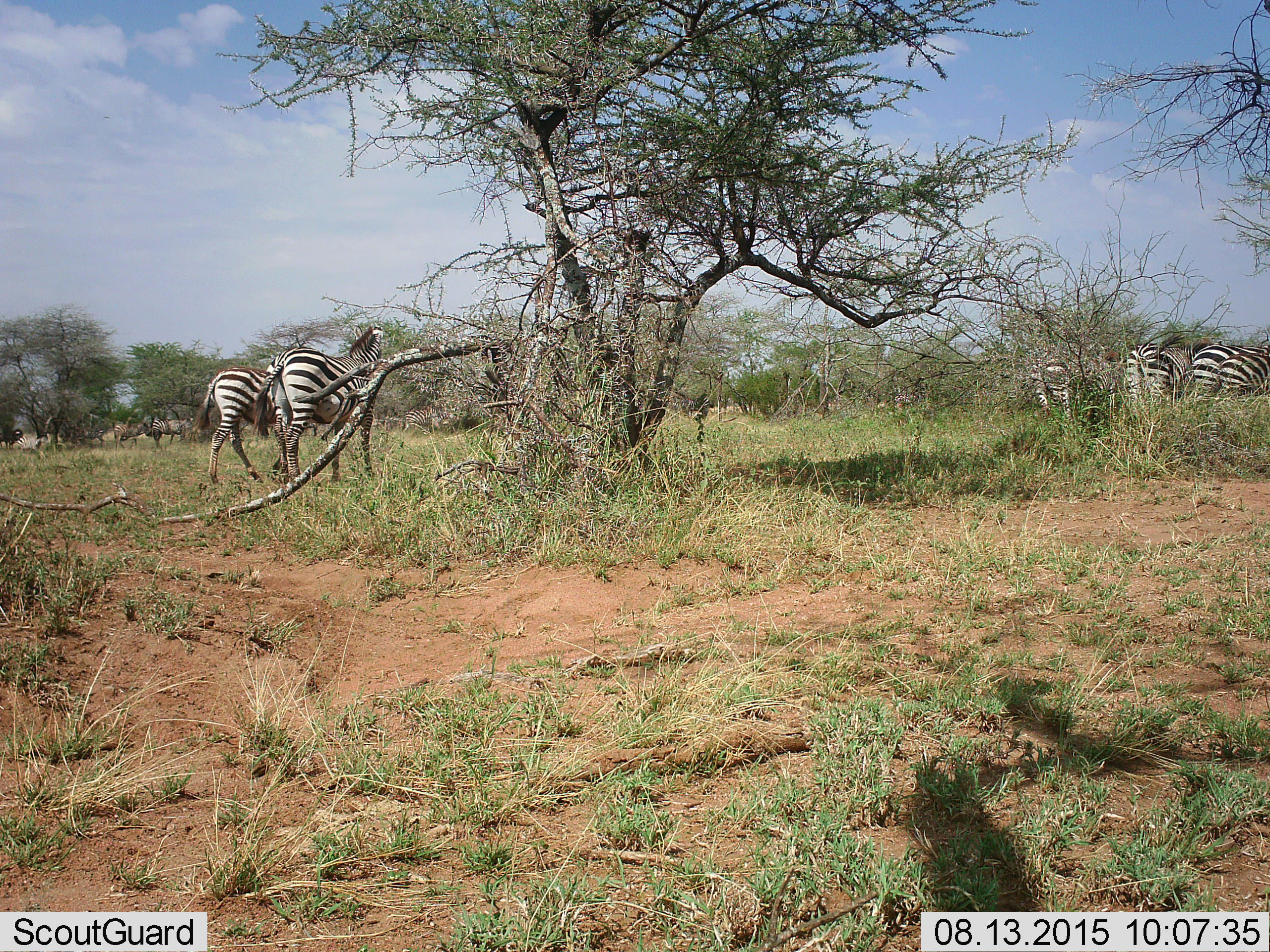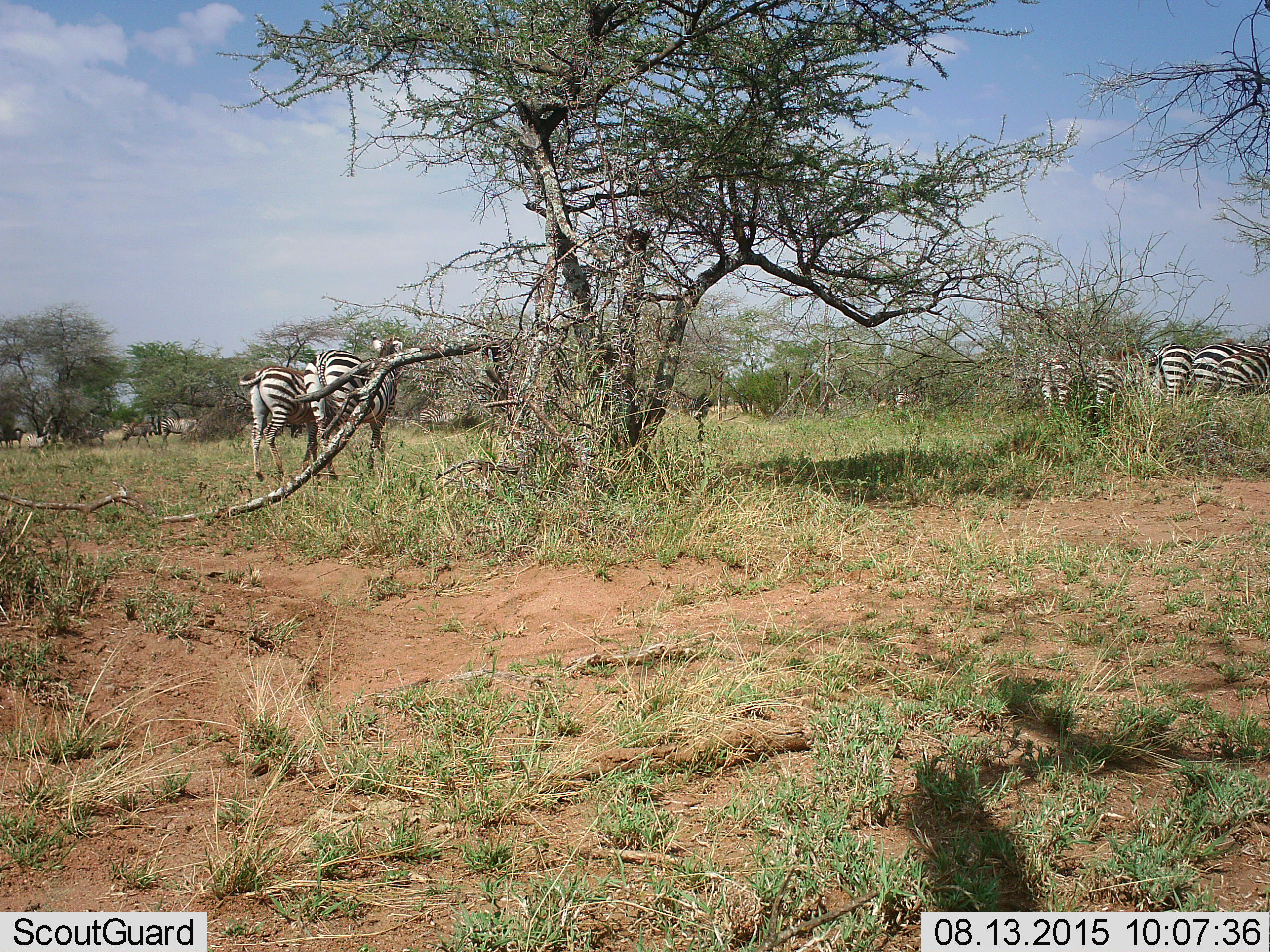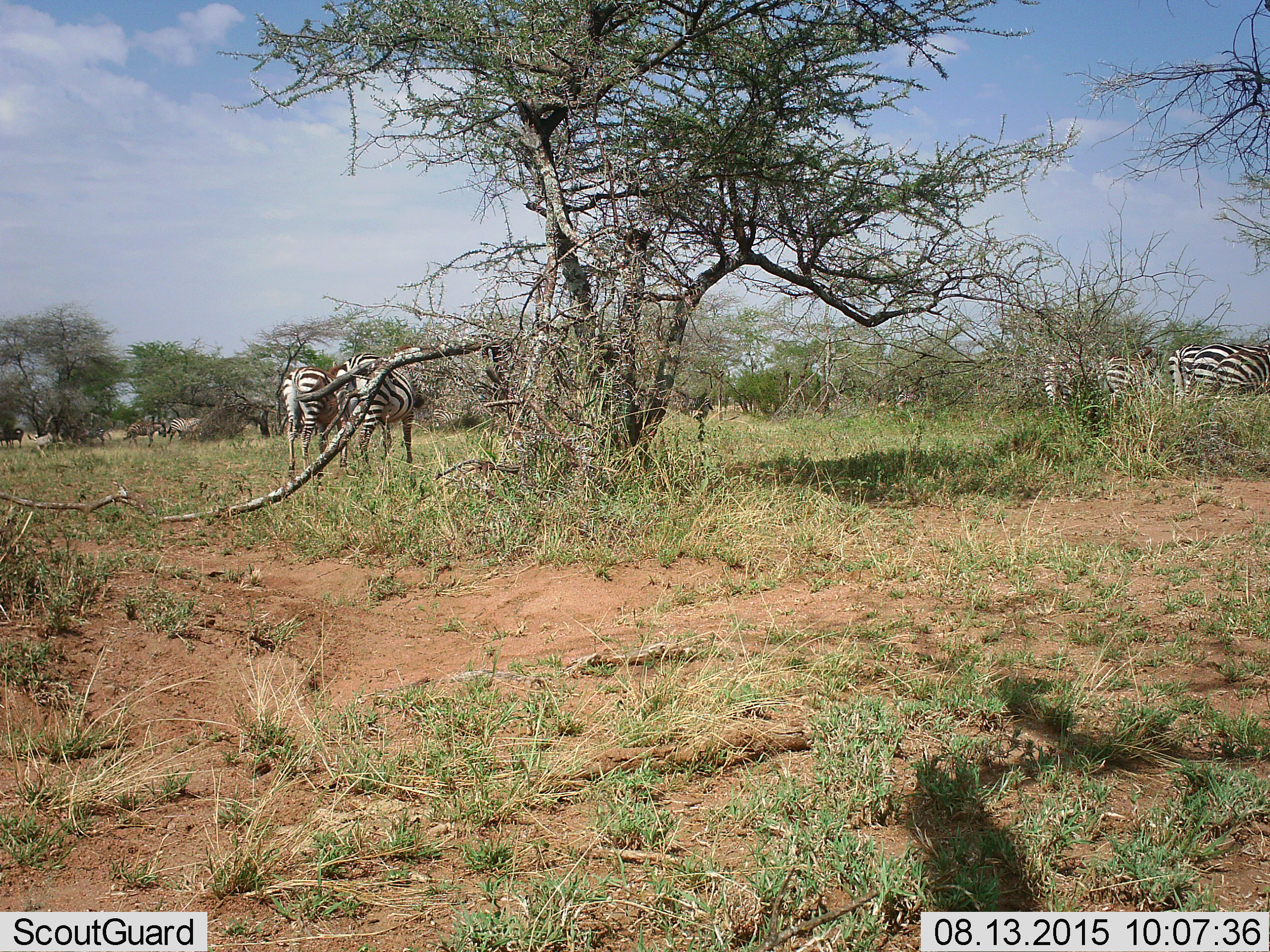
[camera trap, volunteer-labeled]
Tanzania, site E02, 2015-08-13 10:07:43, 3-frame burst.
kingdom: Animalia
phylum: Chordata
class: Mammalia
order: Perissodactyla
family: Equidae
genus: Equus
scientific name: Equus quagga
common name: plains zebra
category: zebra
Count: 10.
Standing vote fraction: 53%.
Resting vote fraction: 0%.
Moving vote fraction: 84%.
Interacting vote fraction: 0%.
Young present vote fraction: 21%.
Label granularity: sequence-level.